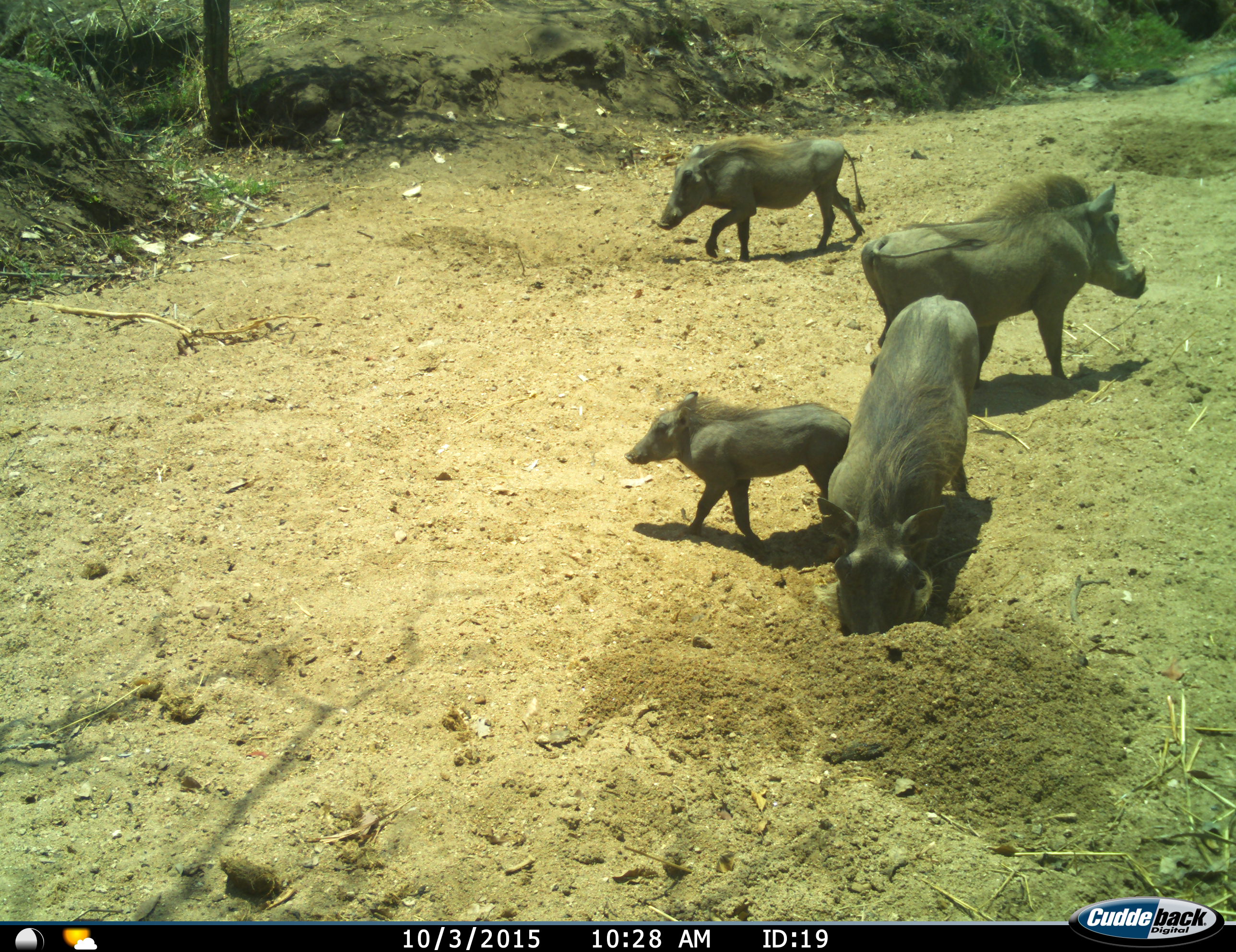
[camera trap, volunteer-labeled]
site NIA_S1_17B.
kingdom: Animalia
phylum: Chordata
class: Mammalia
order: Artiodactyla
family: Suidae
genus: Phacochoerus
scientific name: Phacochoerus africanus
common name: warthog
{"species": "warthog (Phacochoerus africanus)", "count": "4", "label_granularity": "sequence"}